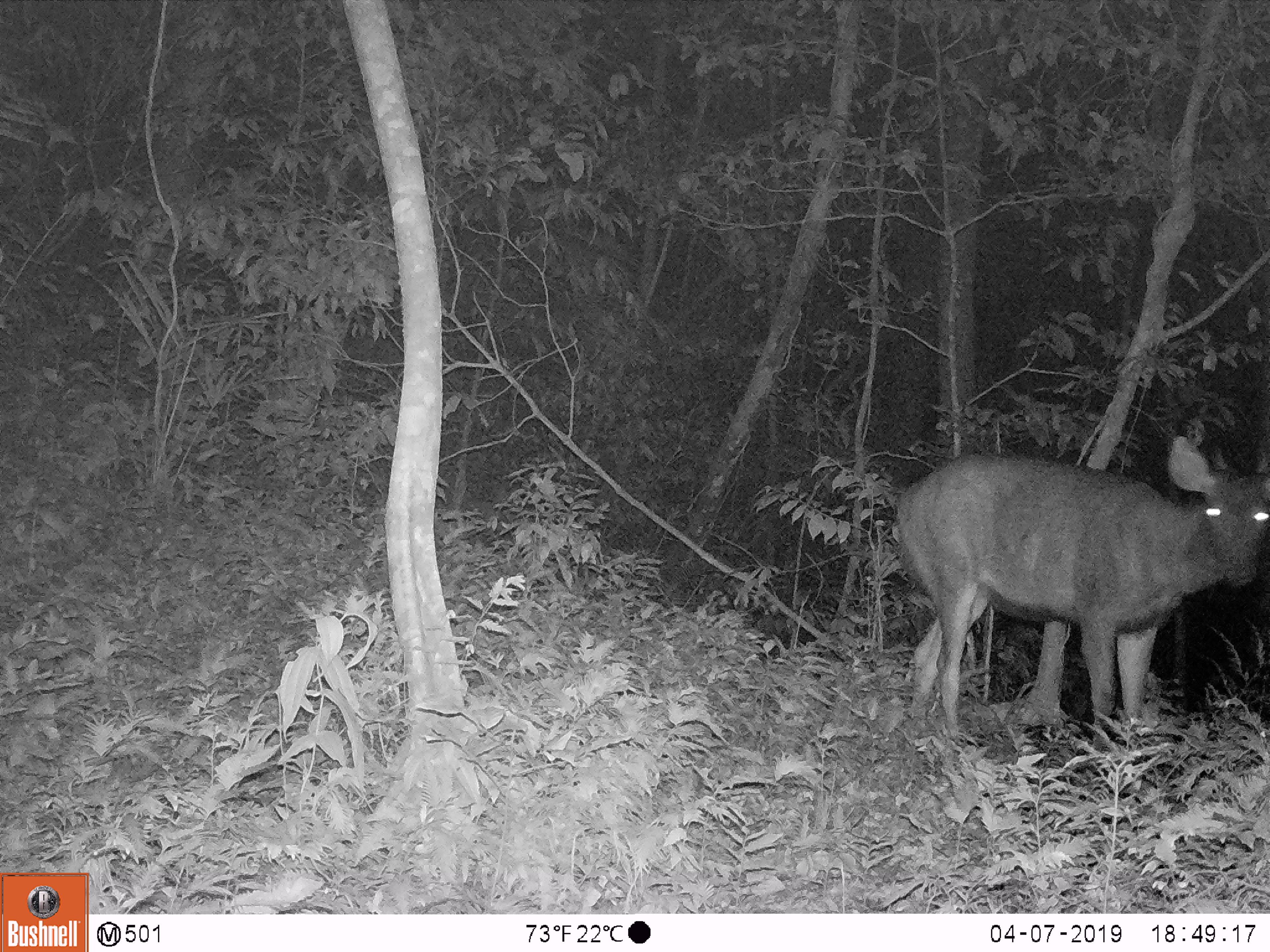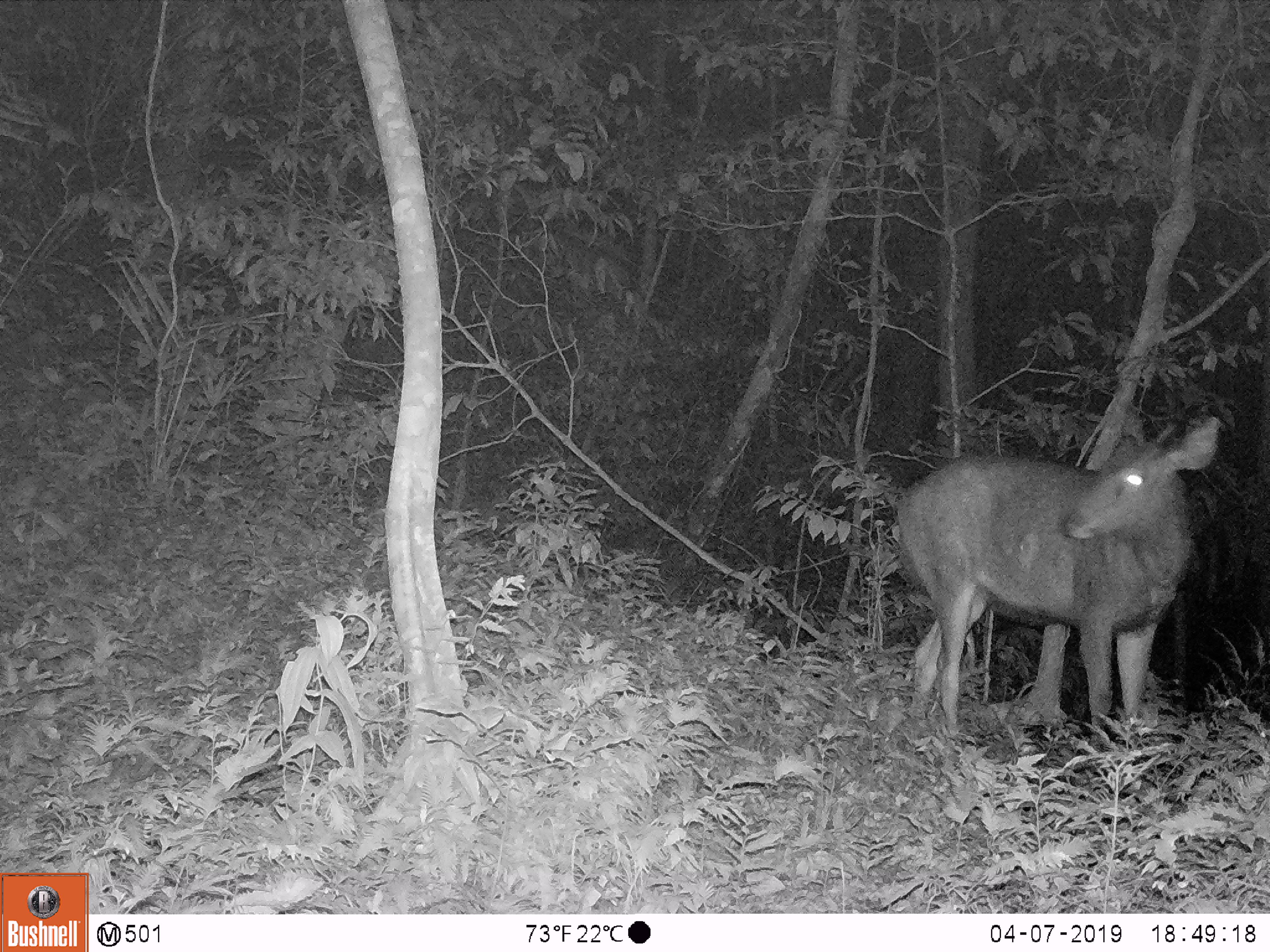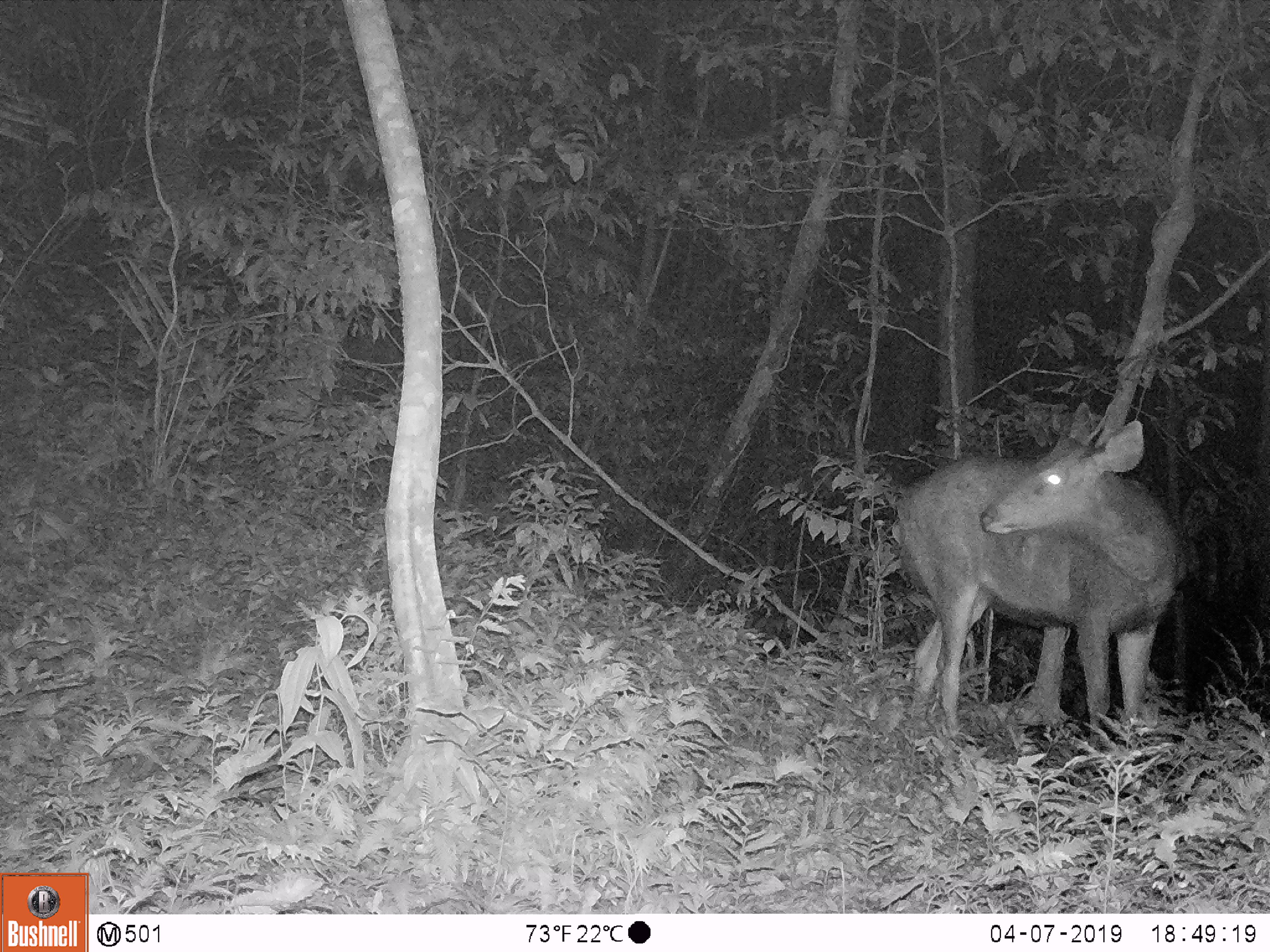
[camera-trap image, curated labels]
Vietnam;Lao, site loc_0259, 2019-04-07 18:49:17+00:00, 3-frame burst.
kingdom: Animalia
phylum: Chordata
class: Mammalia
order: Artiodactyla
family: Cervidae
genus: Rusa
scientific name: Rusa unicolor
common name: sambar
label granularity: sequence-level